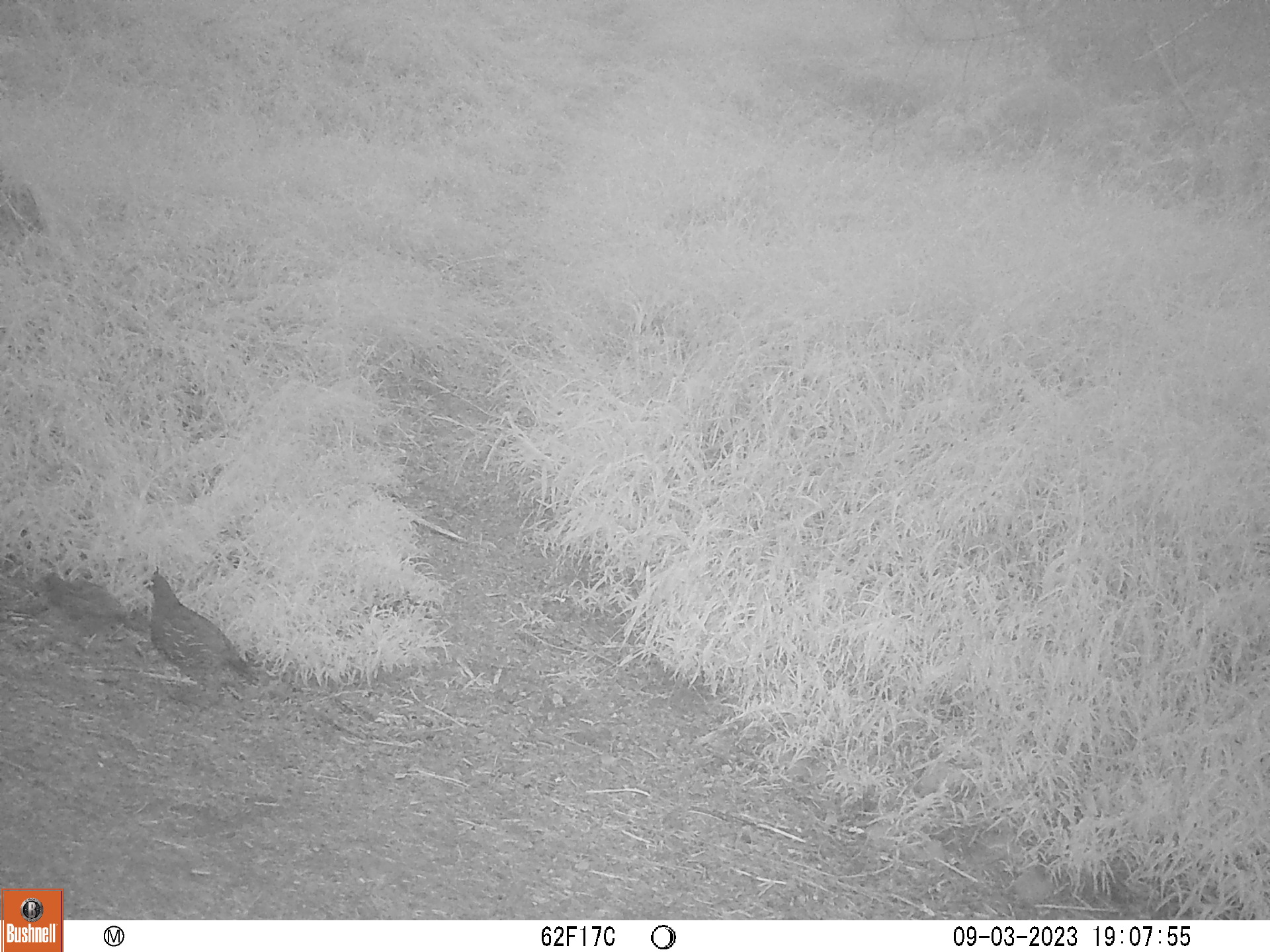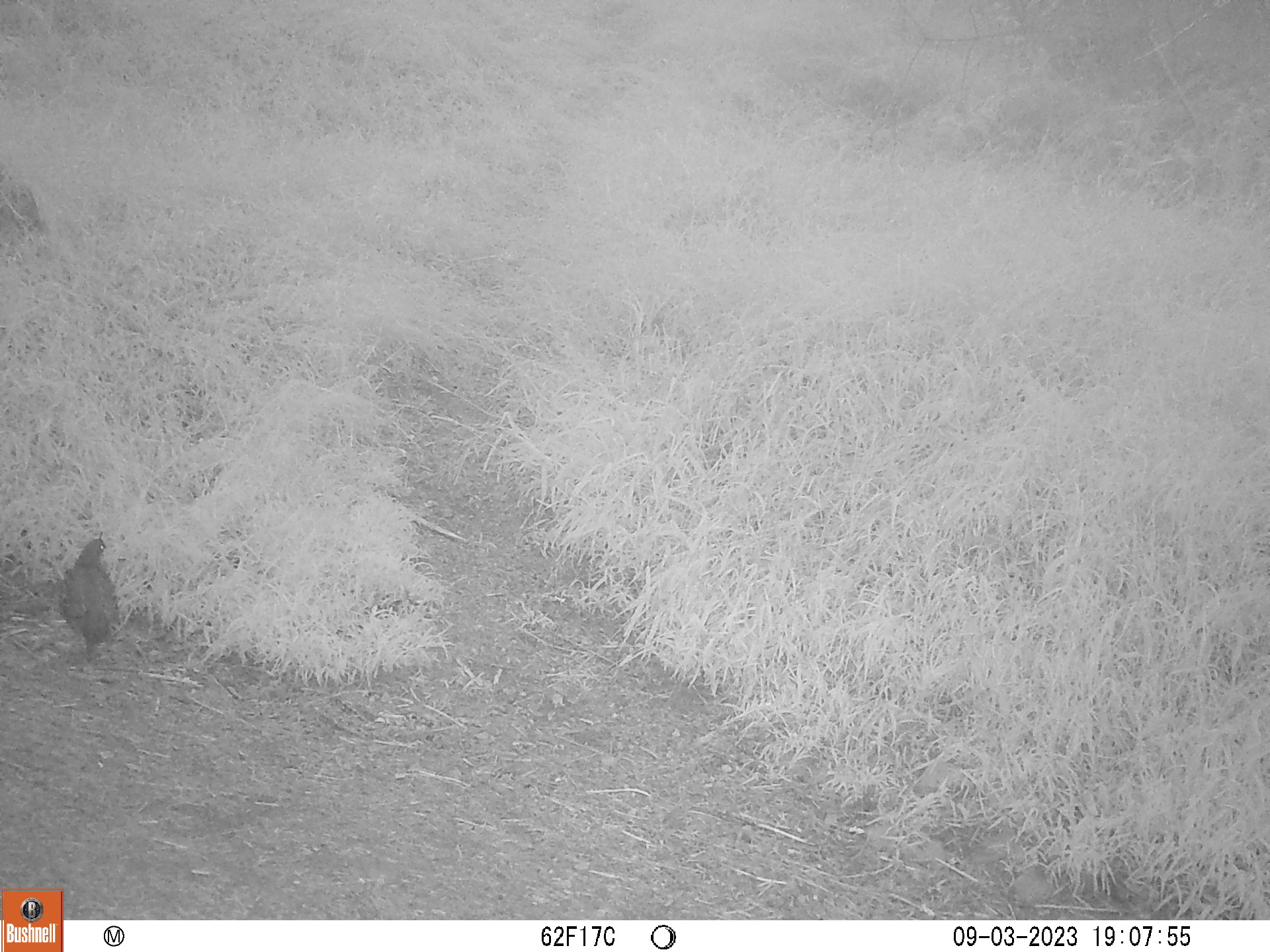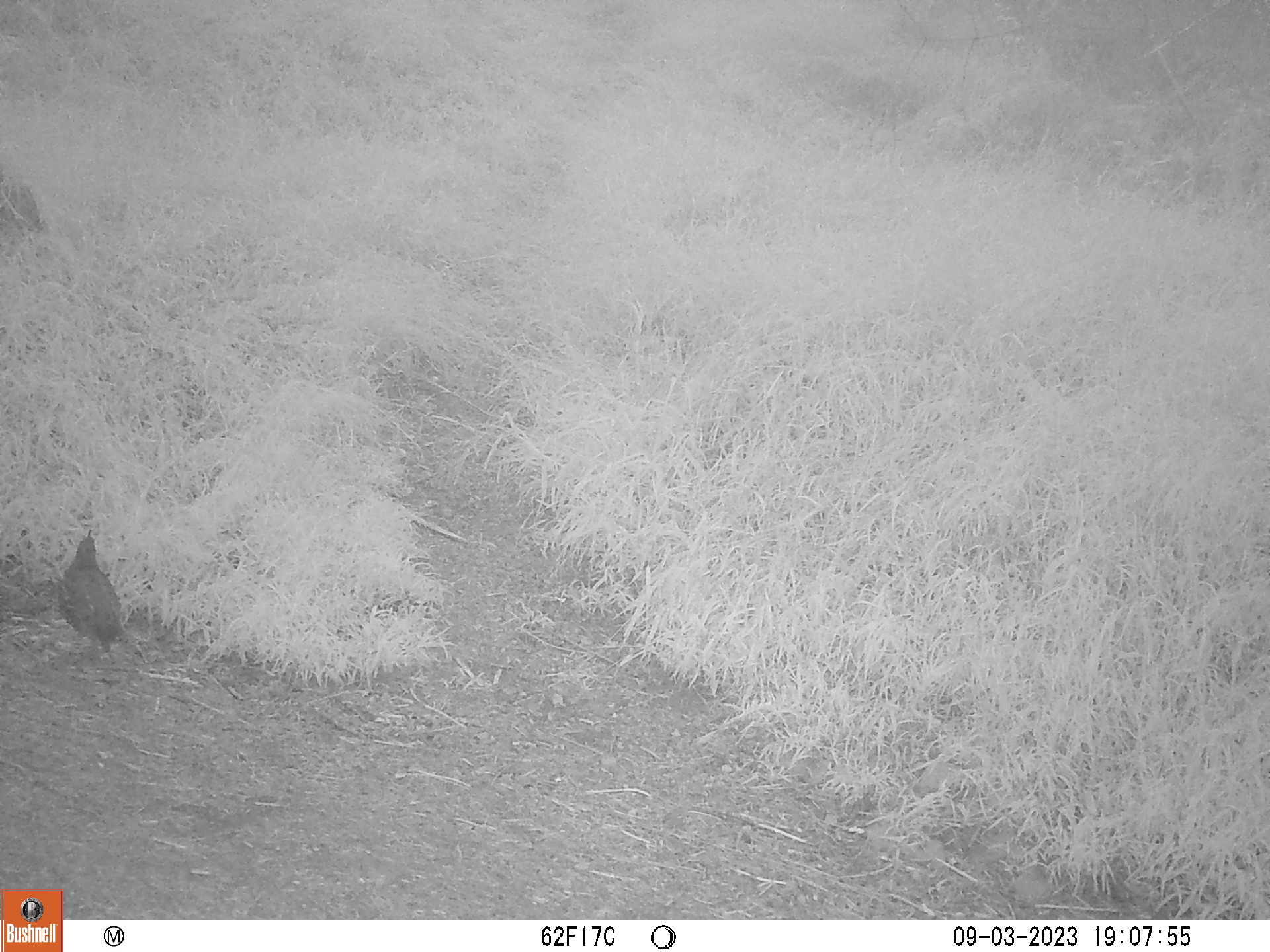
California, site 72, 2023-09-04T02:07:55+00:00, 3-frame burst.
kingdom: Animalia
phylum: Chordata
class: Aves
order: Galliformes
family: Odontophoridae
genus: Callipepla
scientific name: Callipepla californica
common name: california quail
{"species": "california quail (Callipepla californica)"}